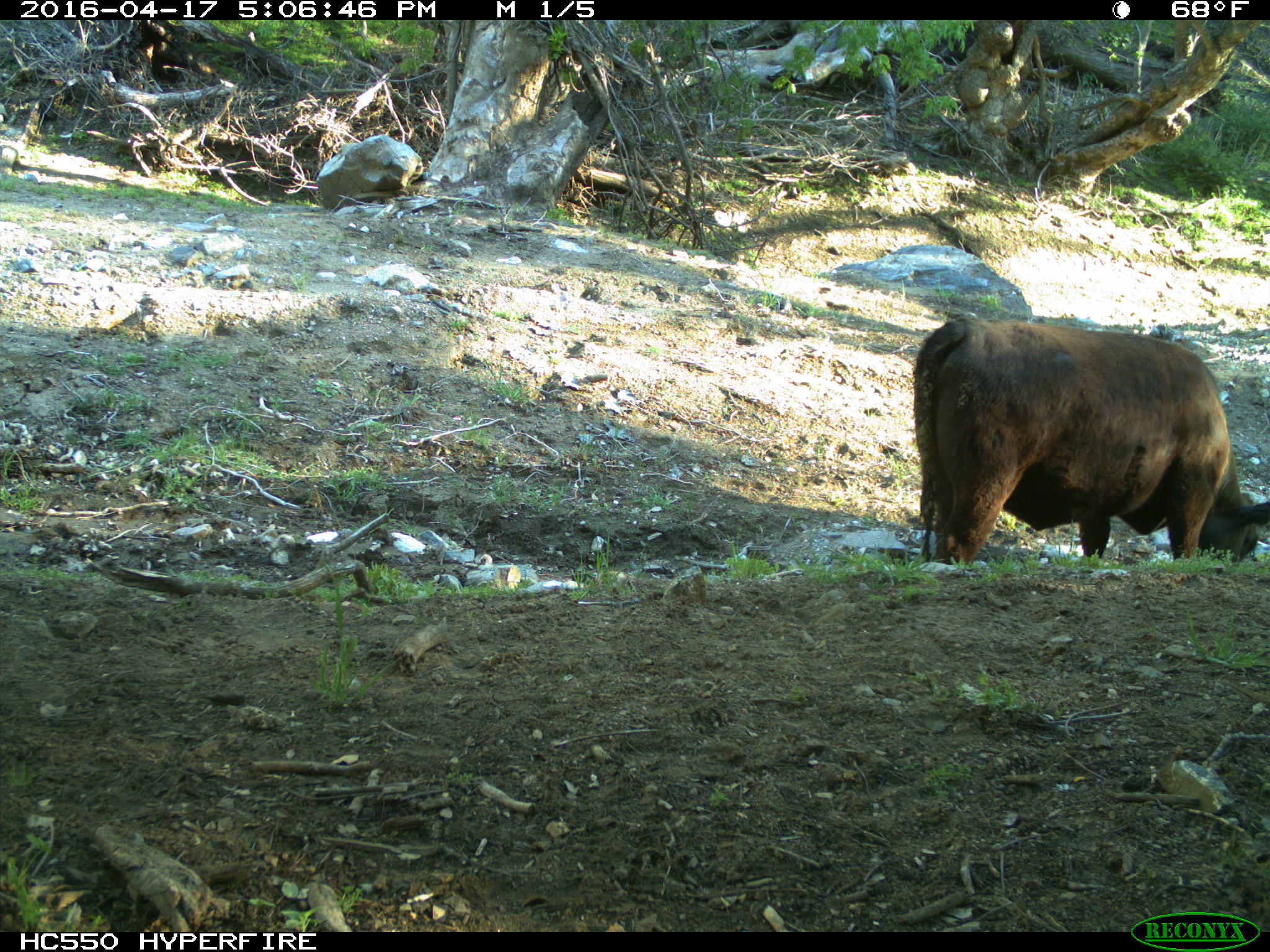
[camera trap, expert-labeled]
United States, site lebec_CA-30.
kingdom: Animalia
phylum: Chordata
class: Mammalia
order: Artiodactyla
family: Bovidae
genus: Bos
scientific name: Bos taurus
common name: domestic cow